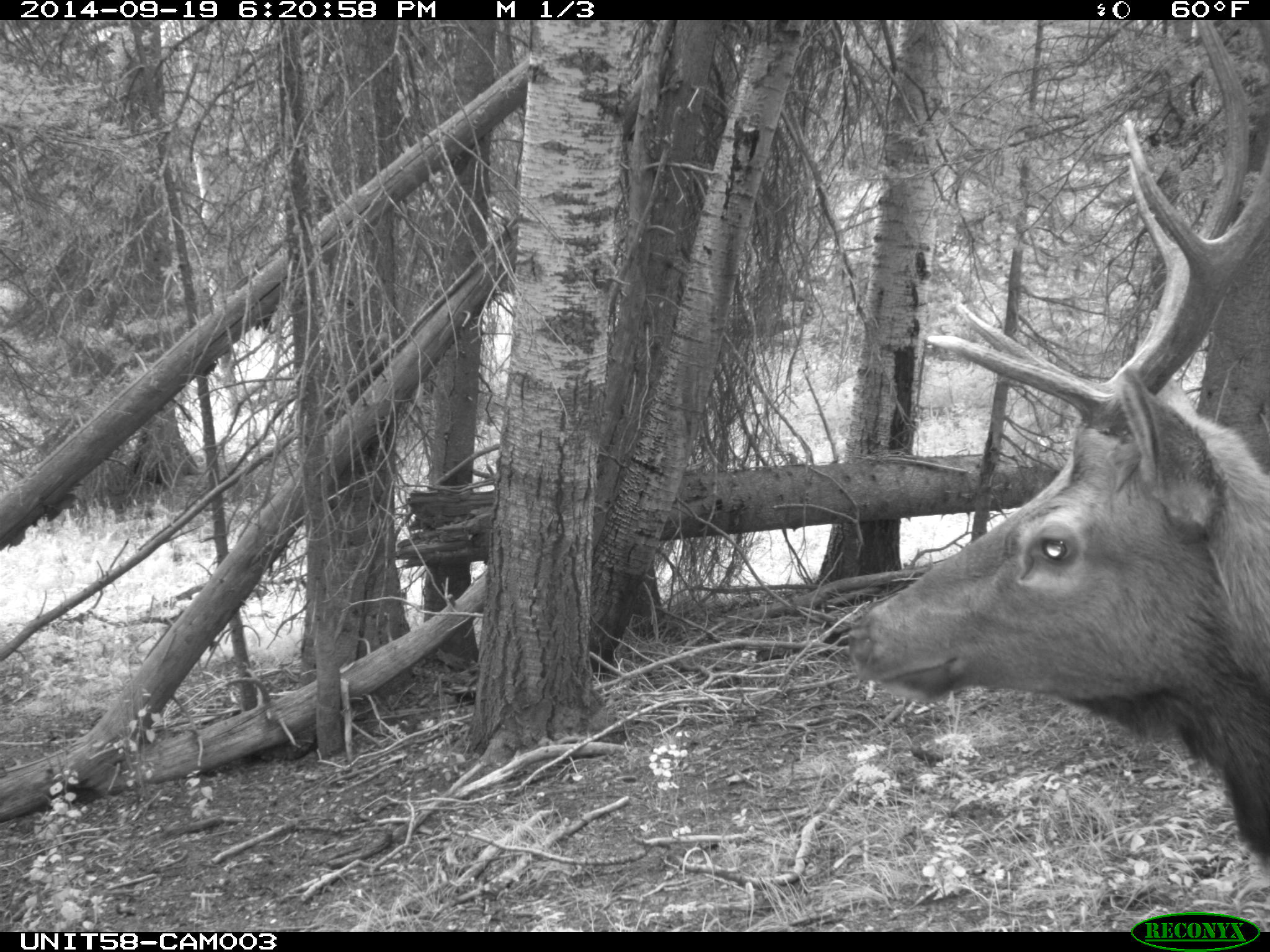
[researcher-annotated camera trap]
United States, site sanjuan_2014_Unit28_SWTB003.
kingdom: Animalia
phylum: Chordata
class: Mammalia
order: Artiodactyla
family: Cervidae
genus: Cervus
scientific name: Cervus elaphus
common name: red deer